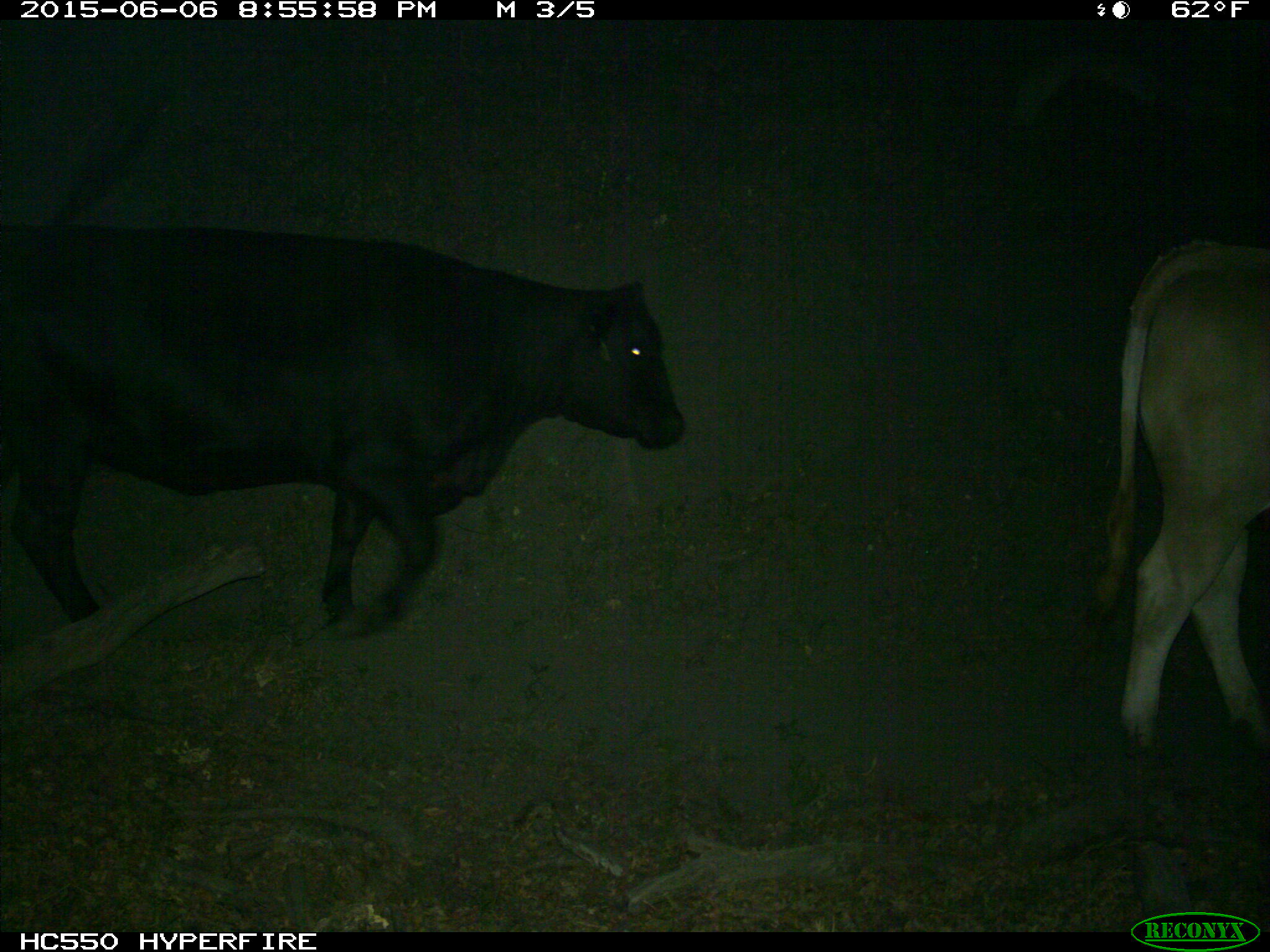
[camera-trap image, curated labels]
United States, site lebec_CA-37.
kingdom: Animalia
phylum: Chordata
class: Mammalia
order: Artiodactyla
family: Bovidae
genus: Bos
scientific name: Bos taurus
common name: domestic cow